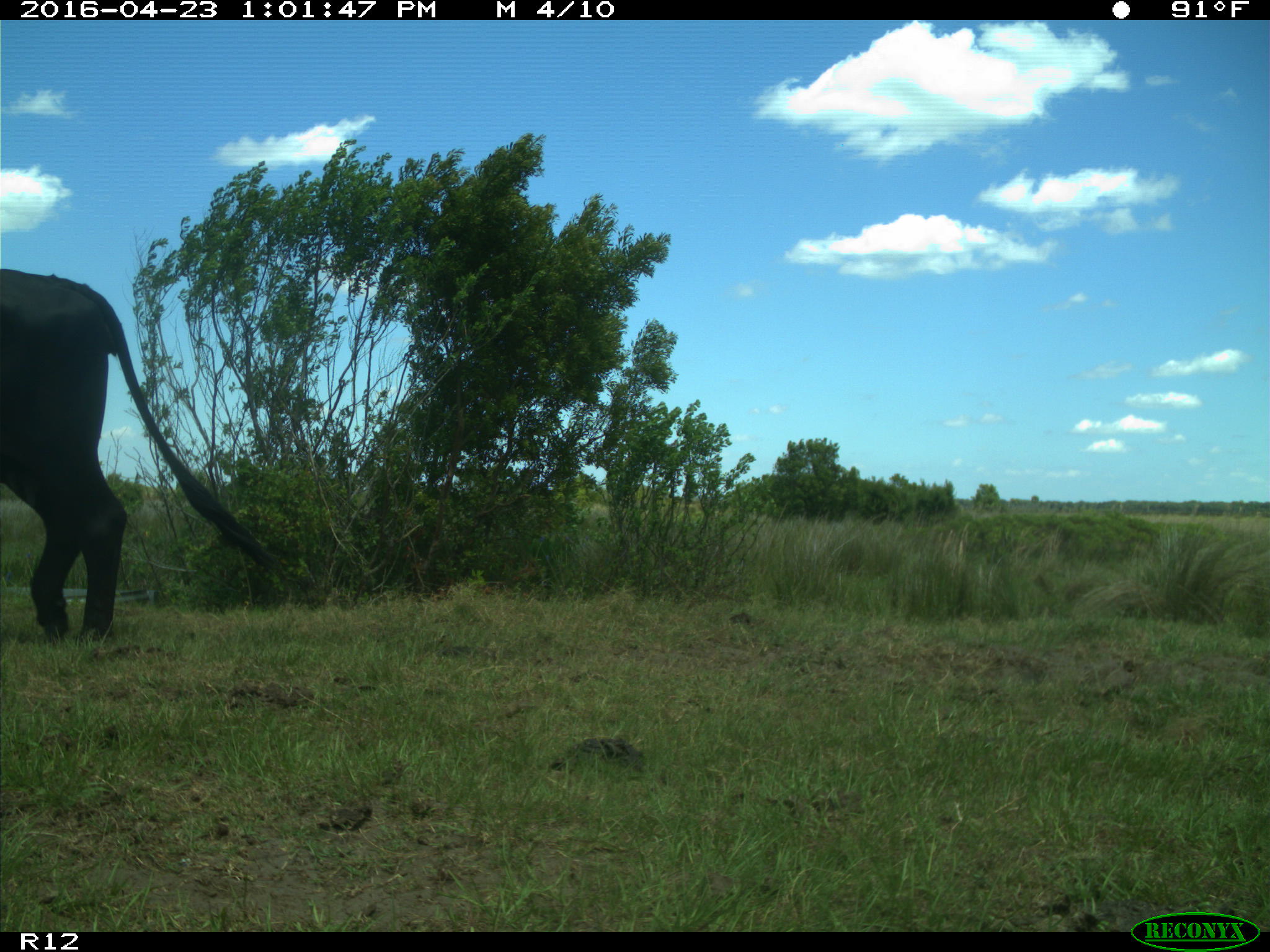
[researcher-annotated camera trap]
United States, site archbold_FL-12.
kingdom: Animalia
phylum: Chordata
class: Mammalia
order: Artiodactyla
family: Bovidae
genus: Bos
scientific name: Bos taurus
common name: domestic cow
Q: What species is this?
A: Bos taurus (domestic cow).